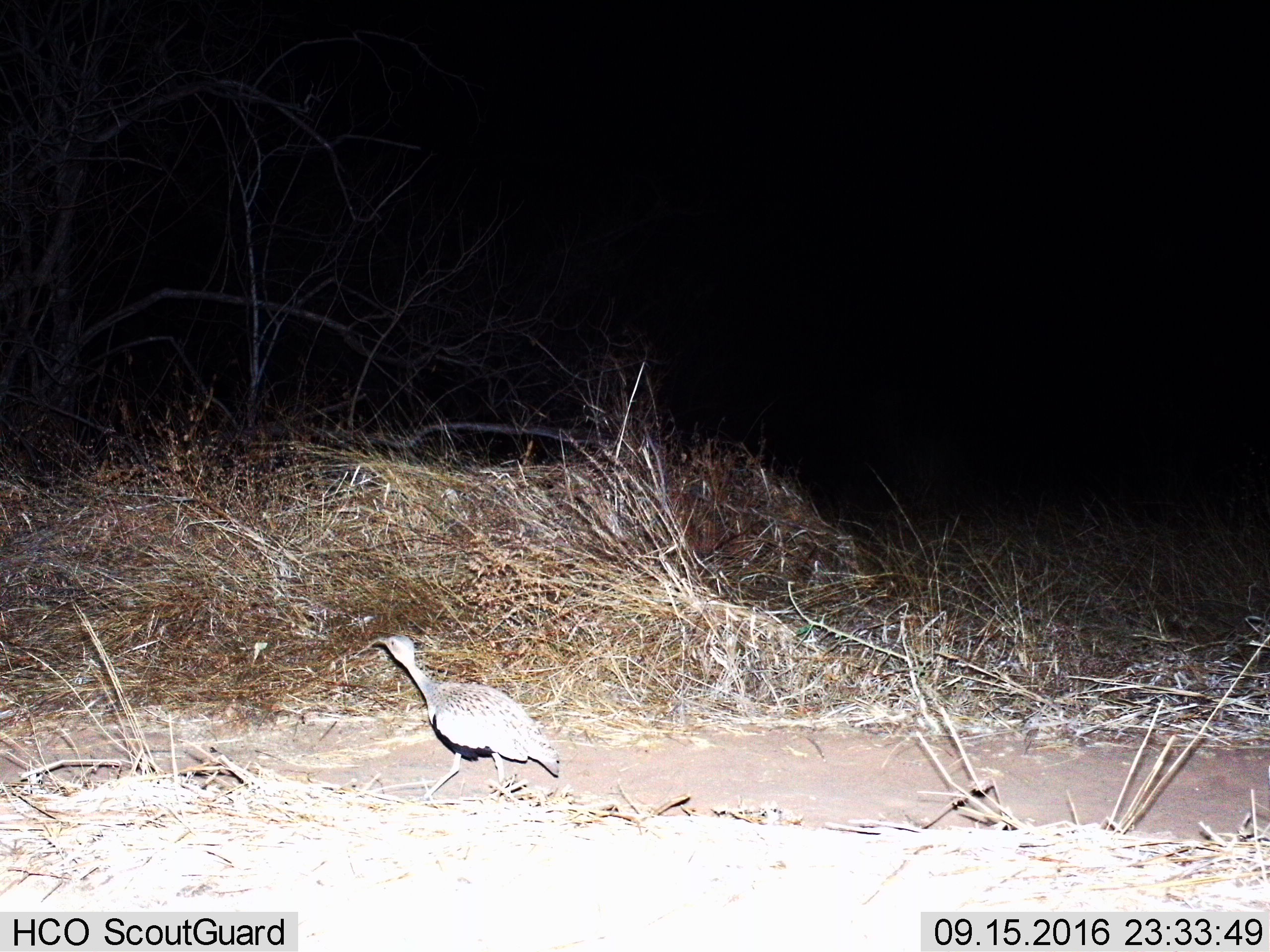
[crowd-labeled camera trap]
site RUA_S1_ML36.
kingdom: Animalia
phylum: Chordata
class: Aves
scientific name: Aves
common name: bird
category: birdother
Birdother (bird) (Aves), count 1. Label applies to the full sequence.